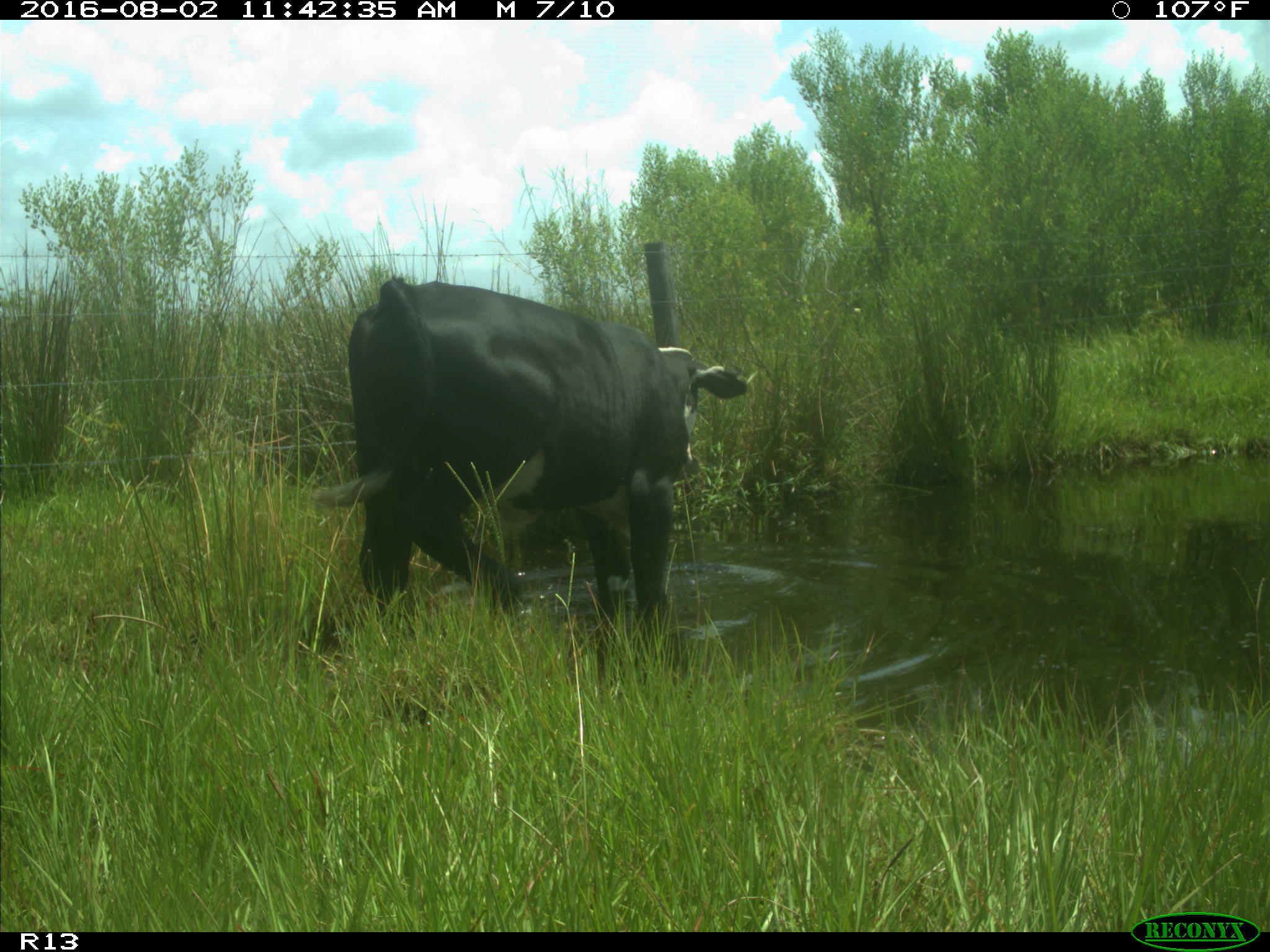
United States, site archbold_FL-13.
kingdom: Animalia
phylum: Chordata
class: Mammalia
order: Artiodactyla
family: Bovidae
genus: Bos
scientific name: Bos taurus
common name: domestic cow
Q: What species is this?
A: Bos taurus (domestic cow).